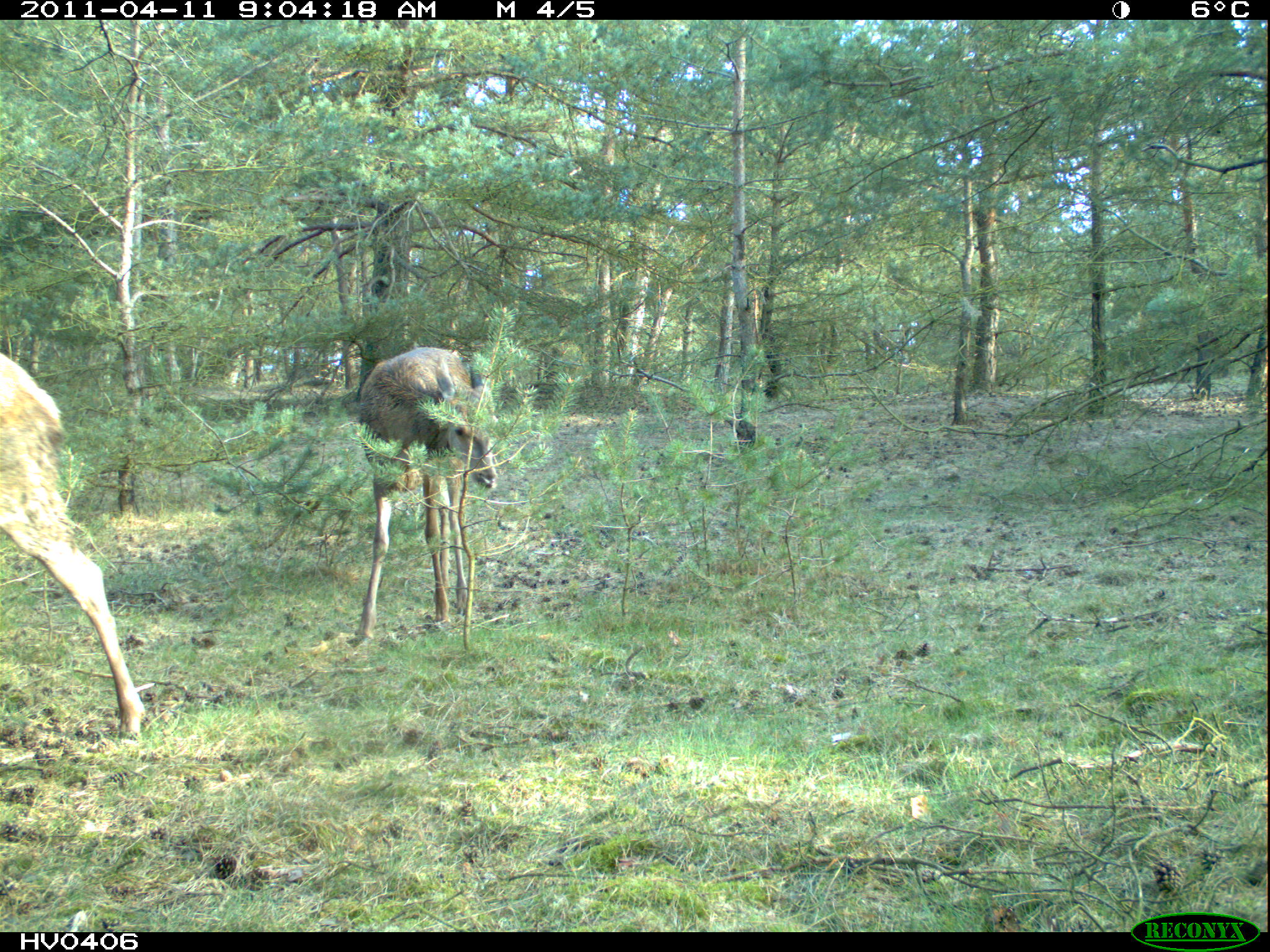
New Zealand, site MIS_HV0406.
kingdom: Animalia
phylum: Chordata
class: Mammalia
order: Artiodactyla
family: Cervidae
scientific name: Cervidae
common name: deer